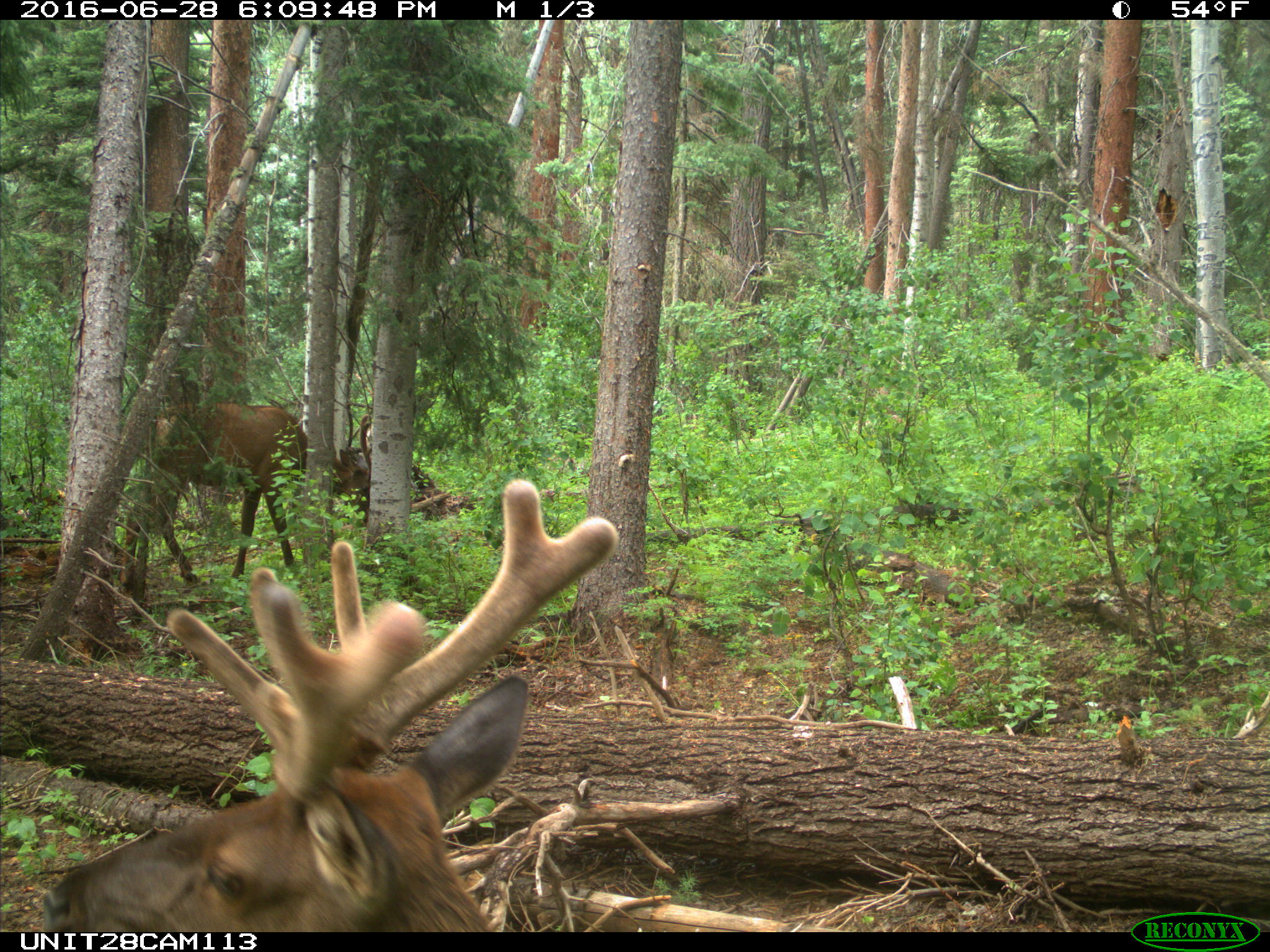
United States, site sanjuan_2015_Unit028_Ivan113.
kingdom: Animalia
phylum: Chordata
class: Mammalia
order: Artiodactyla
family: Cervidae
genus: Cervus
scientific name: Cervus elaphus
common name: red deer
Cervus elaphus (red deer).